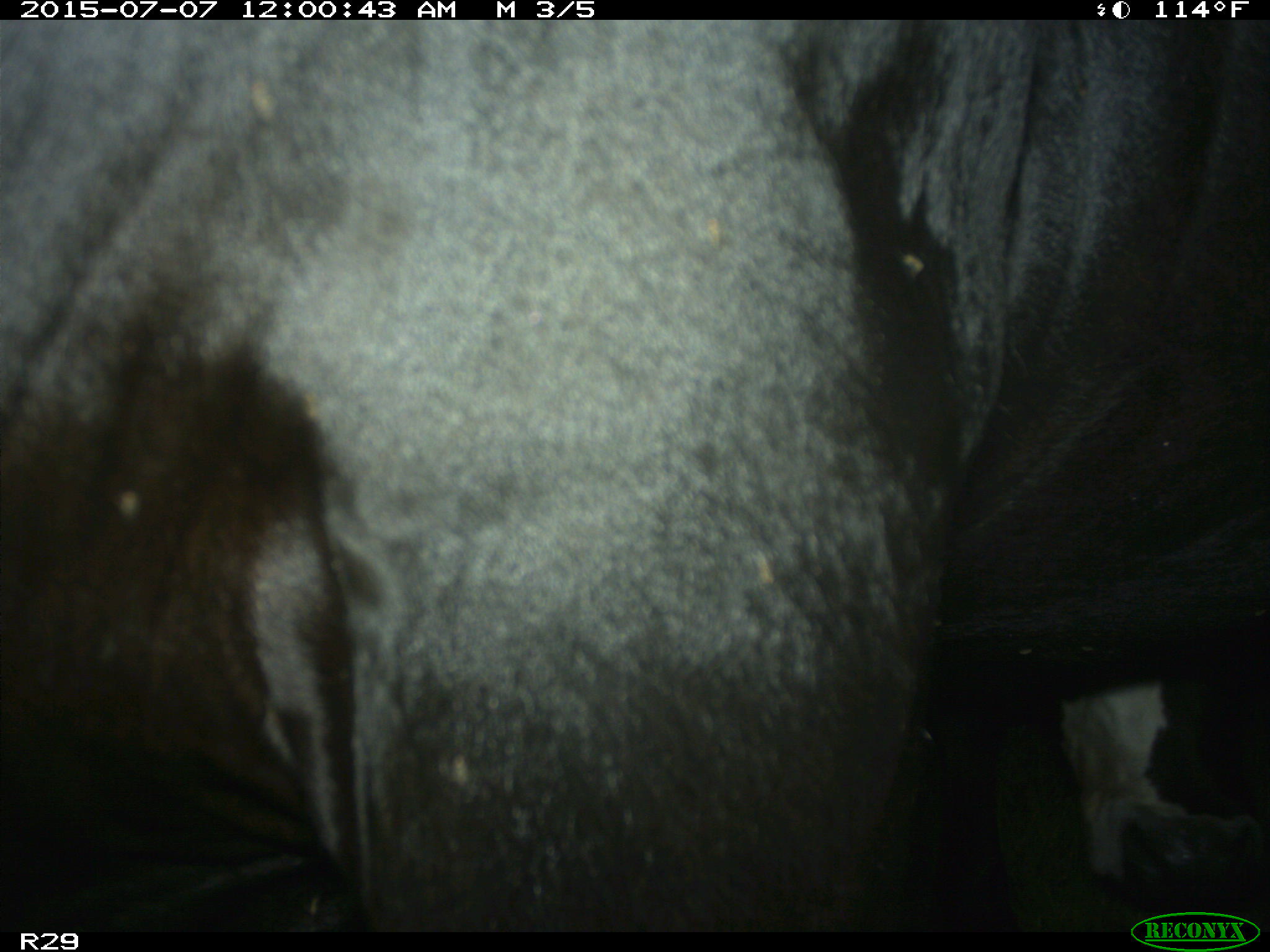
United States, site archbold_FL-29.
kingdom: Animalia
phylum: Chordata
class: Mammalia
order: Artiodactyla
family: Bovidae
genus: Bos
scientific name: Bos taurus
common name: domestic cow